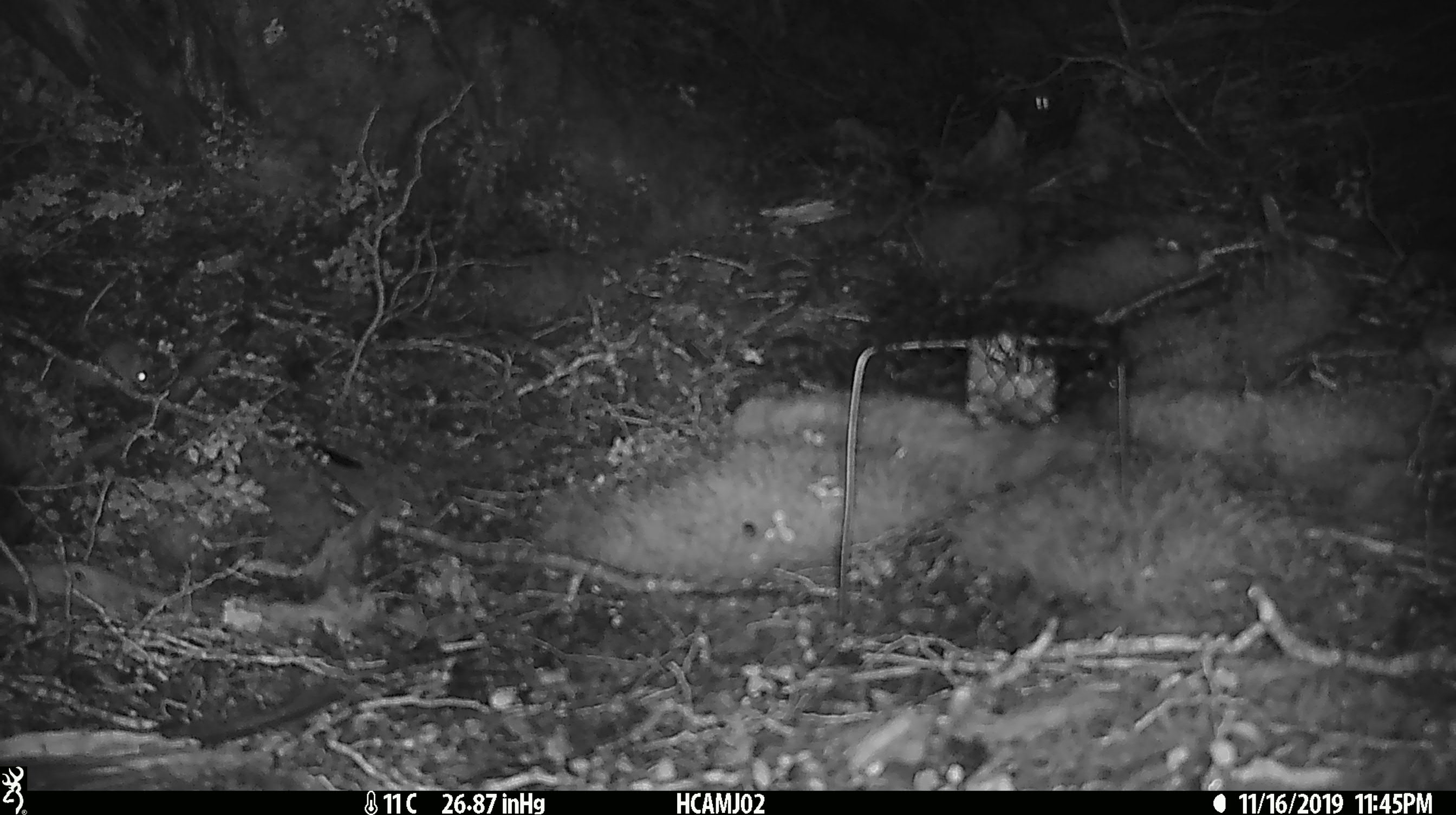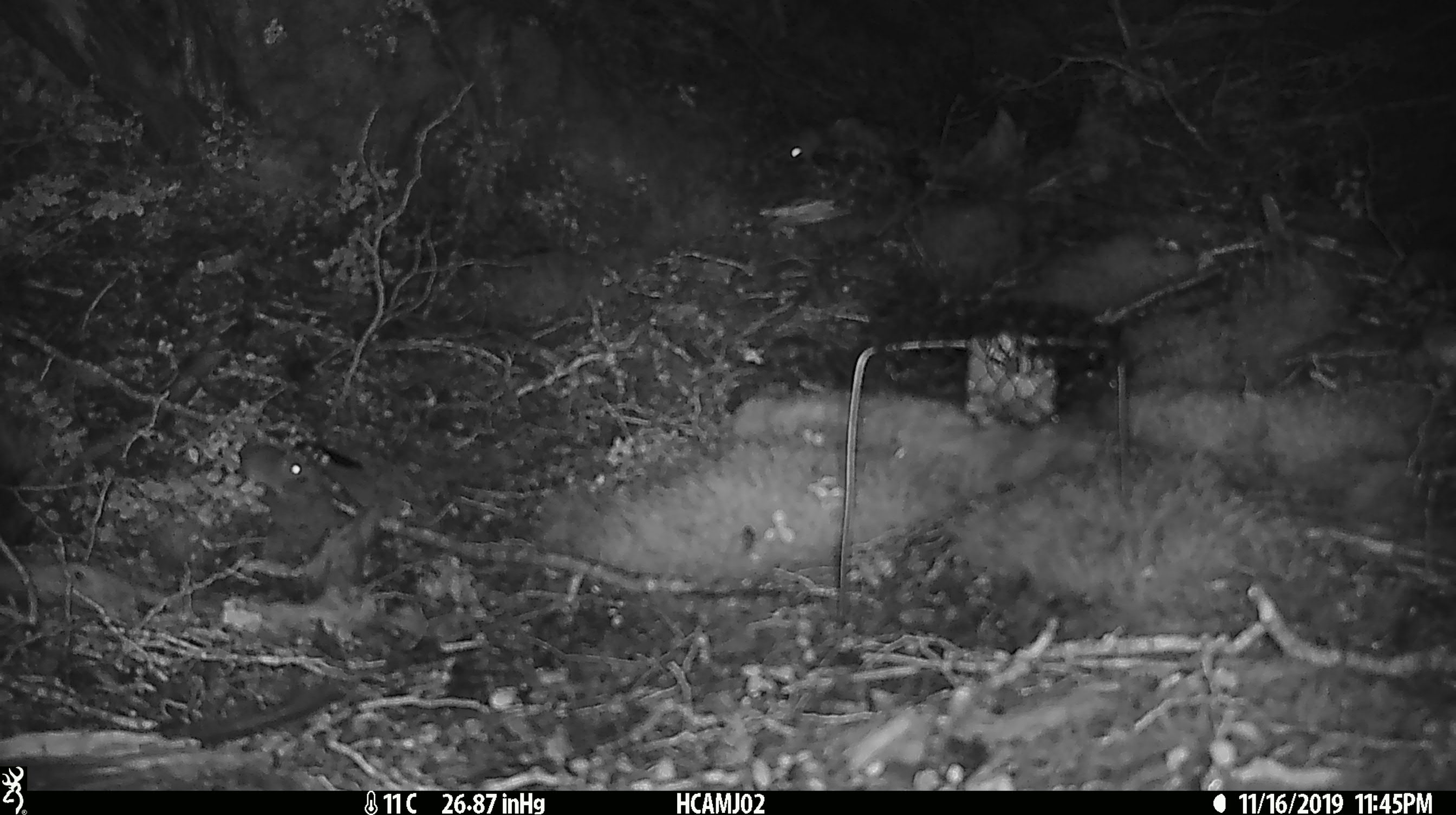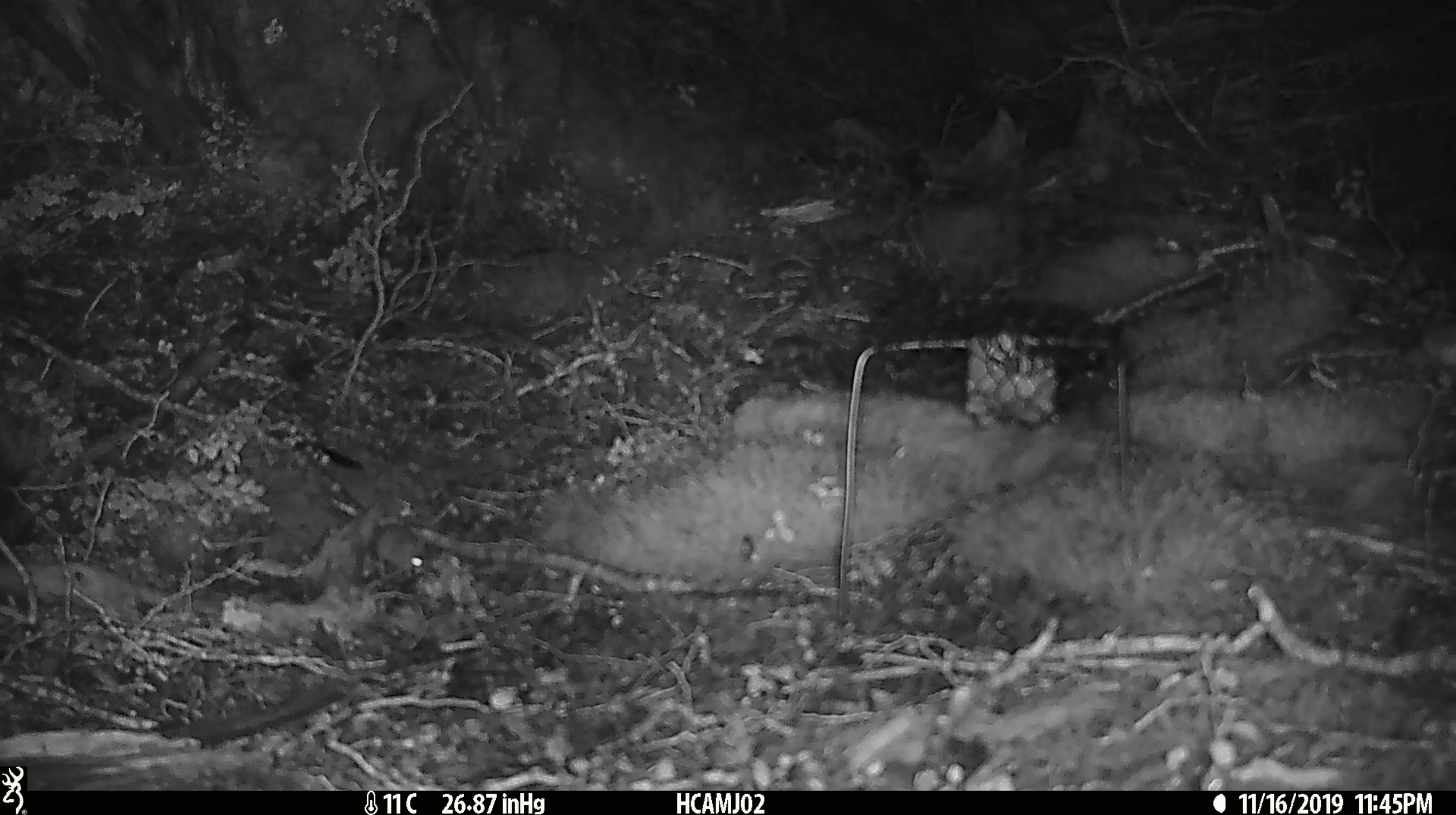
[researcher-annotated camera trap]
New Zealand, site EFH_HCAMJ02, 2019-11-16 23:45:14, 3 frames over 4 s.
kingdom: Animalia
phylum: Chordata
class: Mammalia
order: Rodentia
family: Muridae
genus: Mus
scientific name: Mus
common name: mouse